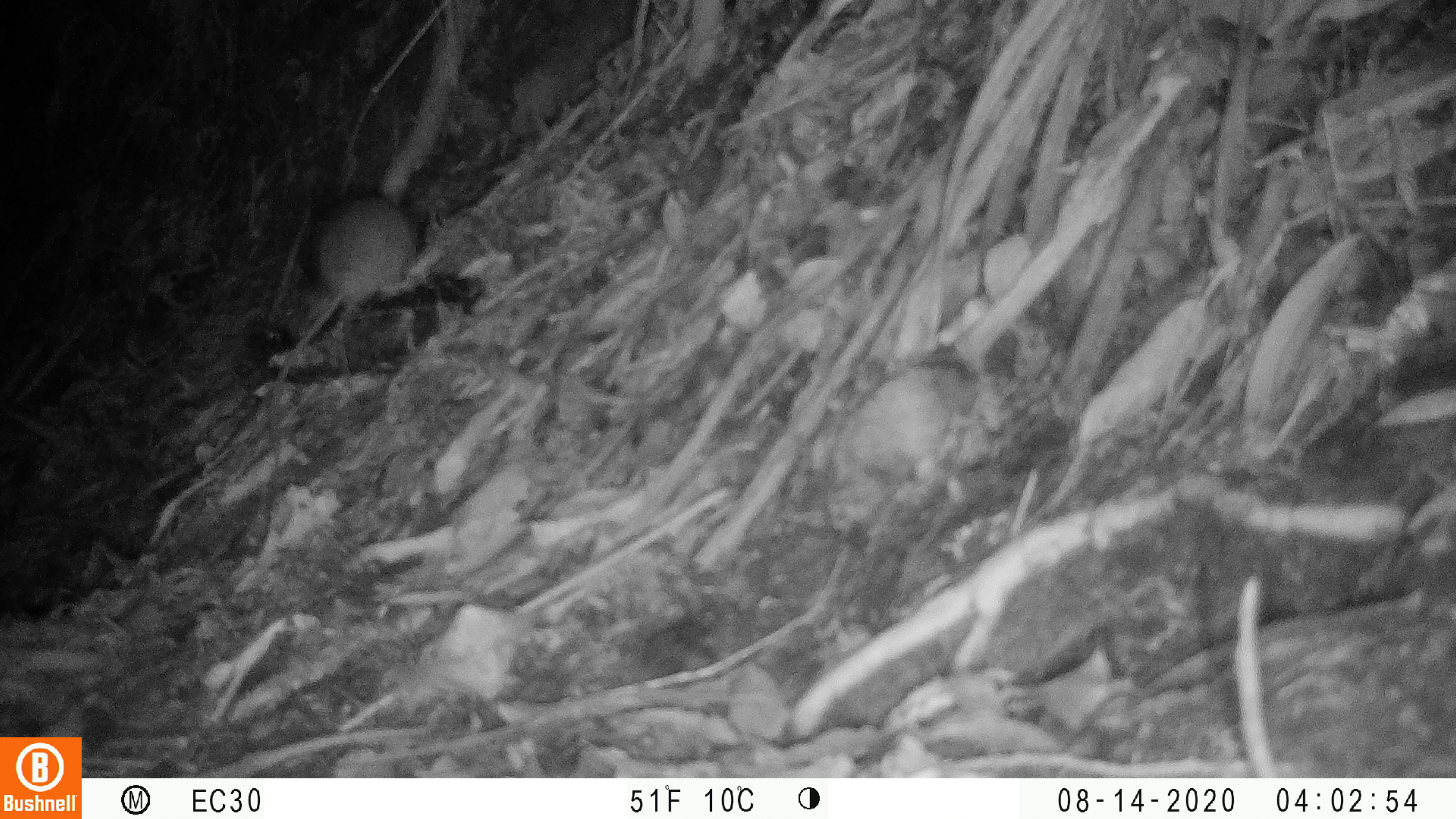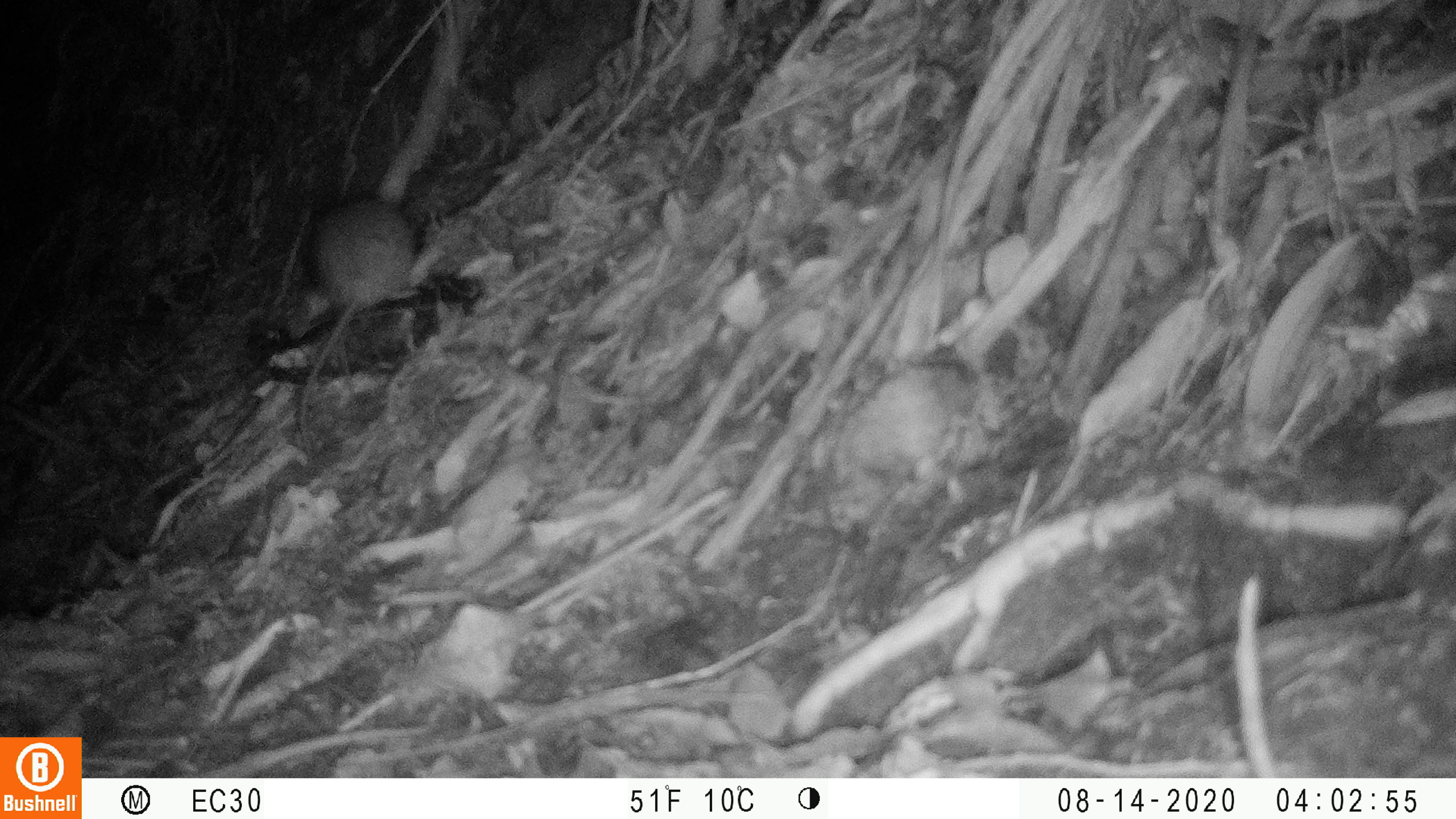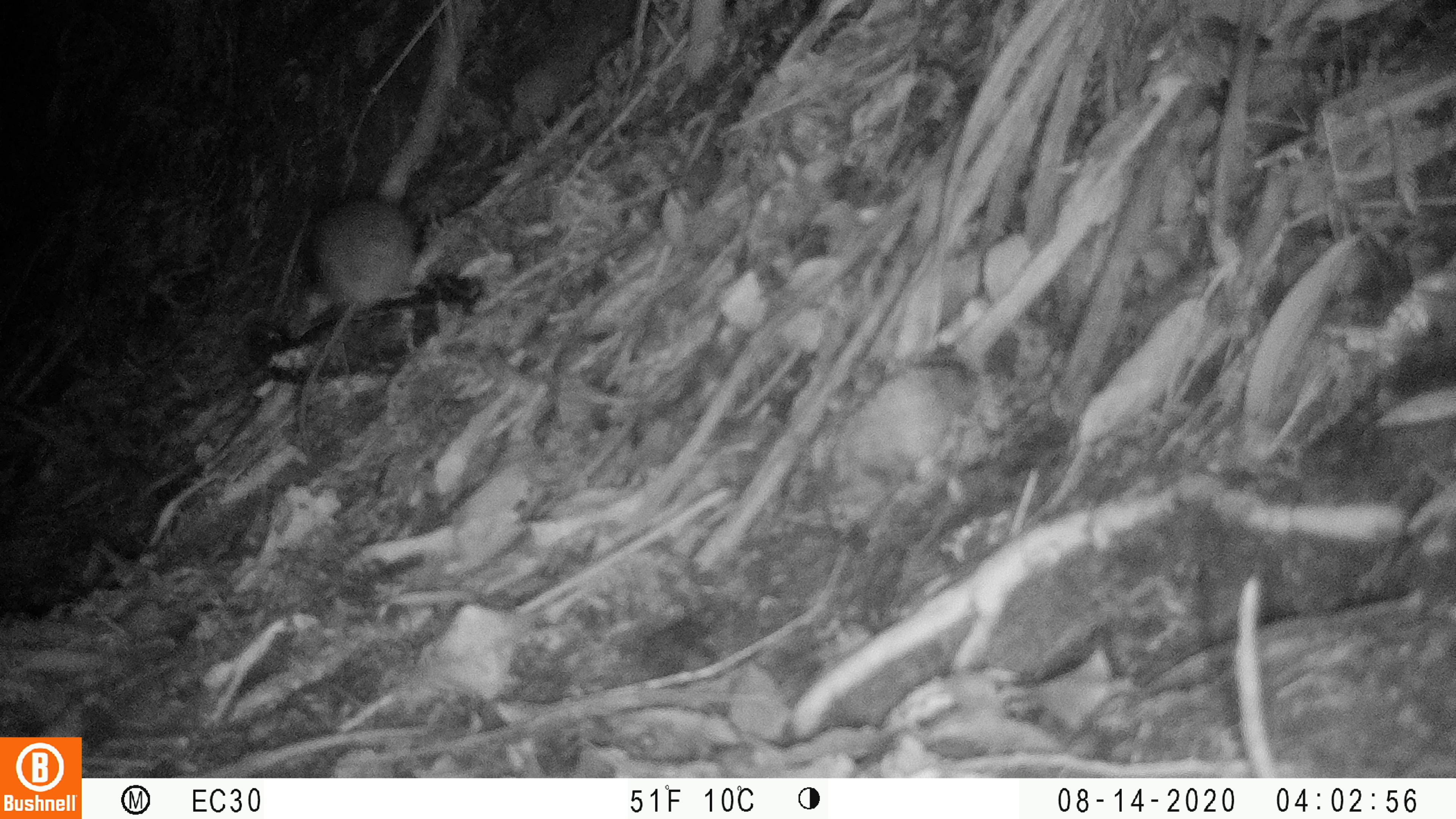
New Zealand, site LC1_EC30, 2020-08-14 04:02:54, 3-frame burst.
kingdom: Animalia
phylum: Chordata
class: Mammalia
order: Rodentia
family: Muridae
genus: Rattus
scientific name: Rattus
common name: rat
Rat (Rattus).